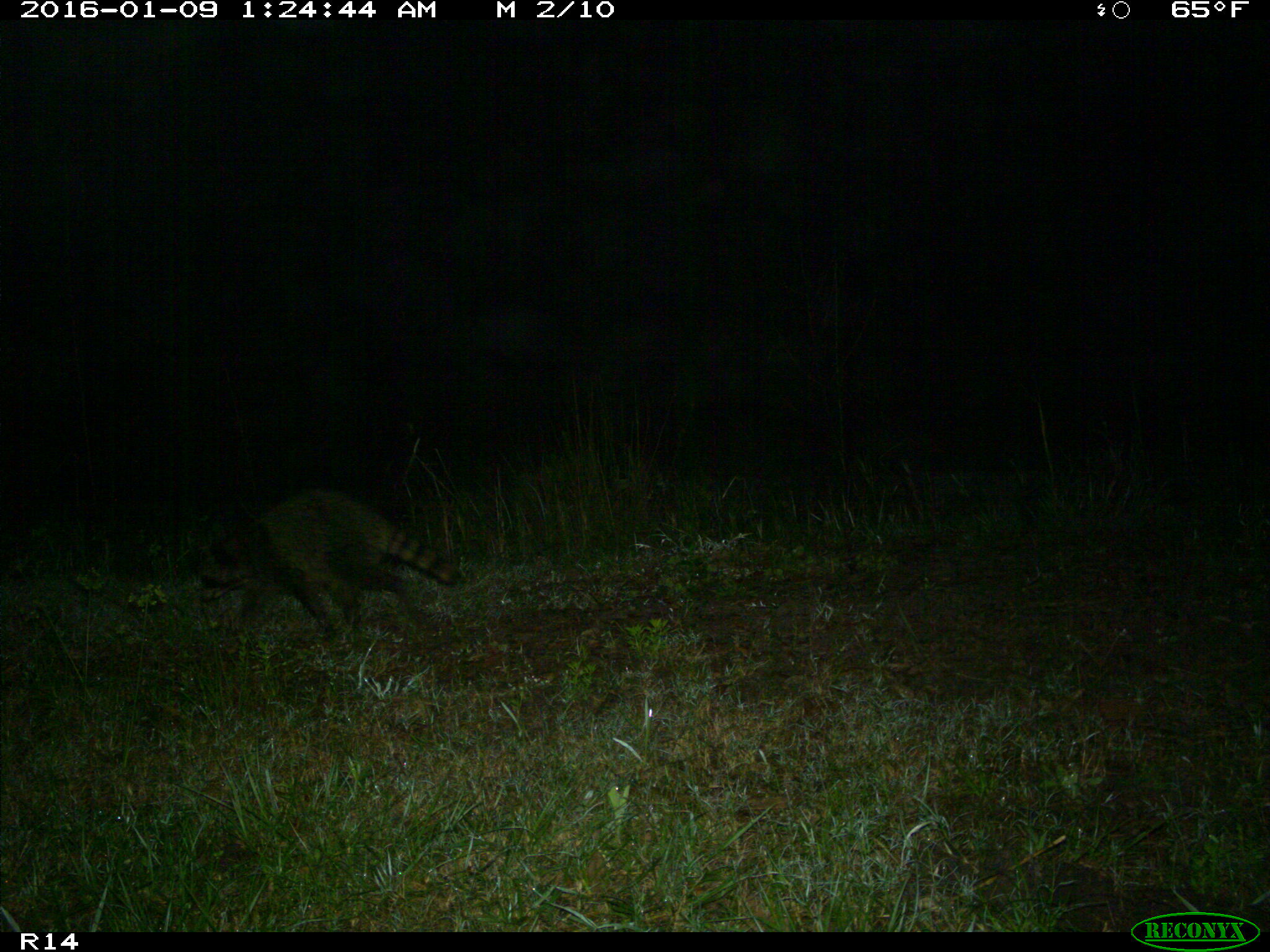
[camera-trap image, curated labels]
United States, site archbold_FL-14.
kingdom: Animalia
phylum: Chordata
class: Mammalia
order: Carnivora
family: Procyonidae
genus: Procyon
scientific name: Procyon lotor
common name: common raccoon